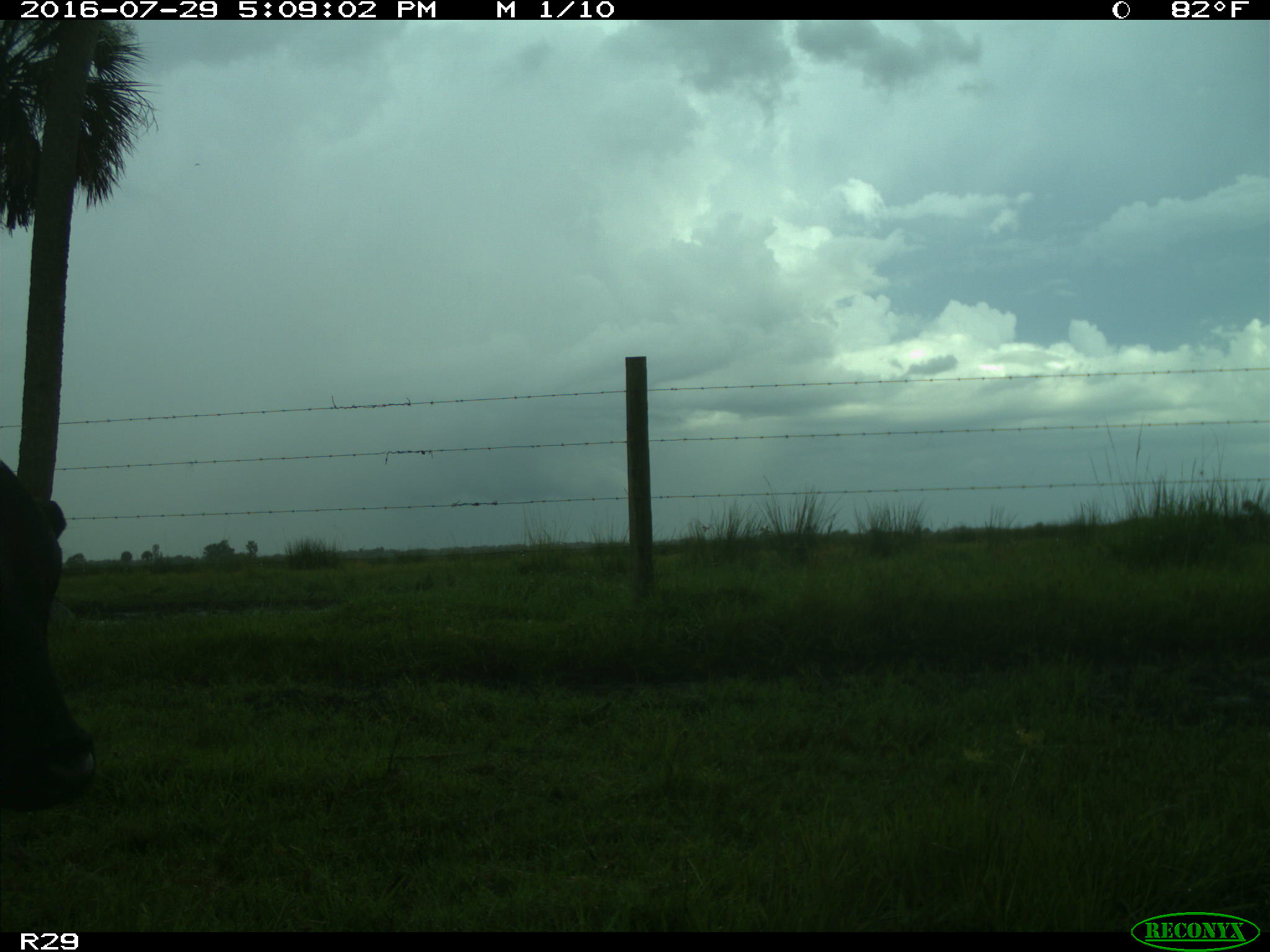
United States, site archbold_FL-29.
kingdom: Animalia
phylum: Chordata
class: Mammalia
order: Artiodactyla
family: Bovidae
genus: Bos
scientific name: Bos taurus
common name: domestic cow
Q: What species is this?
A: Bos taurus (domestic cow).